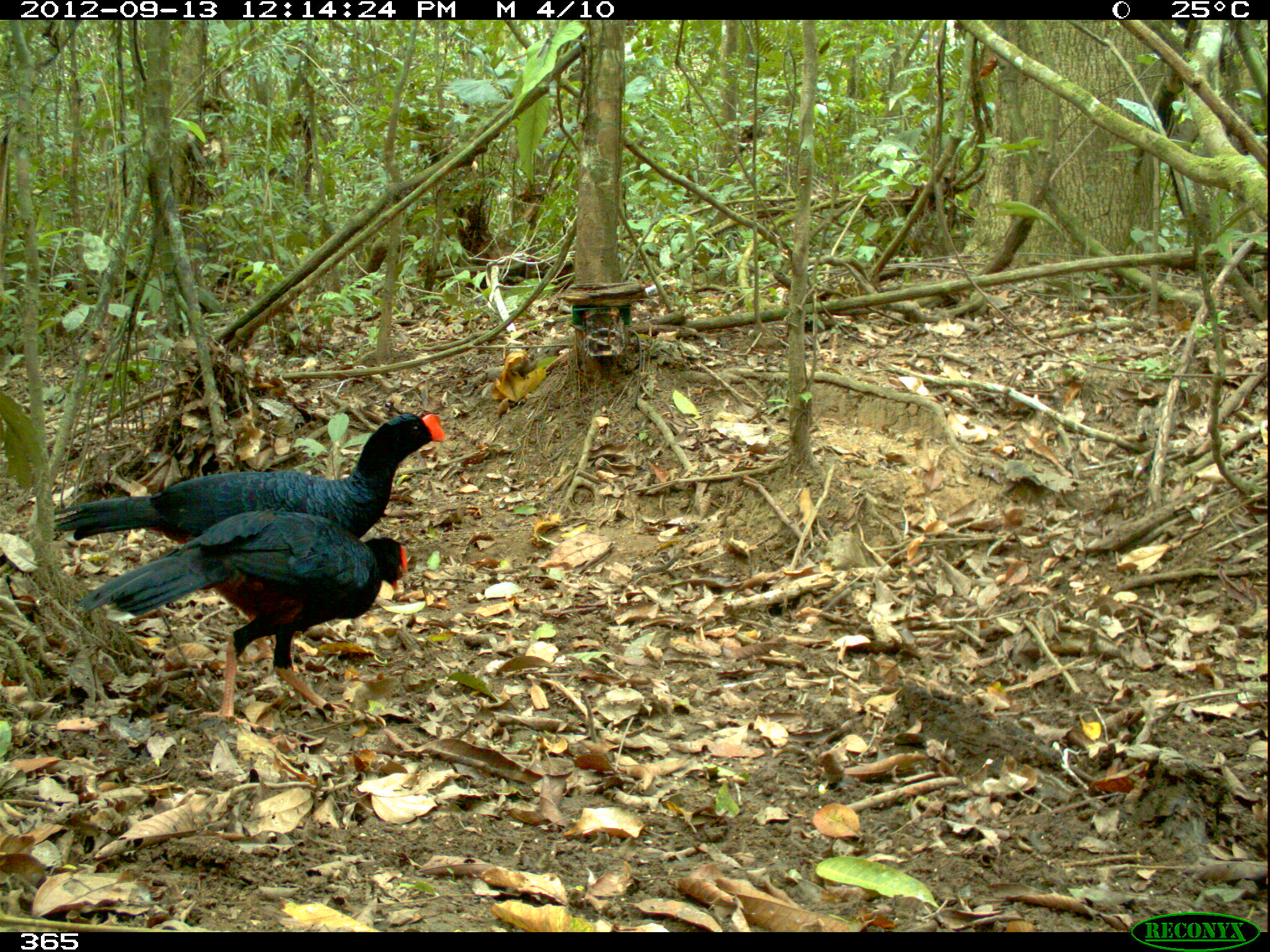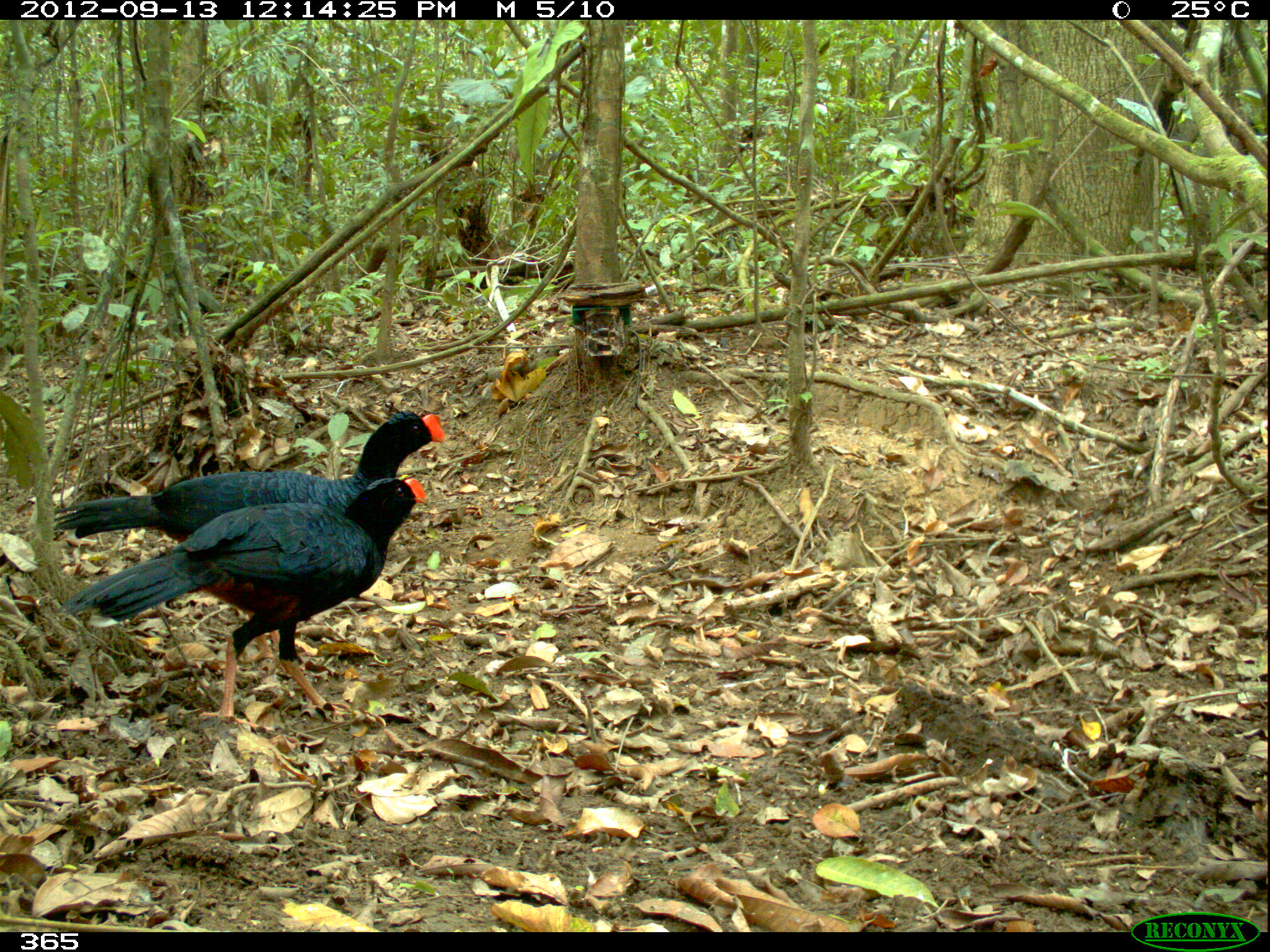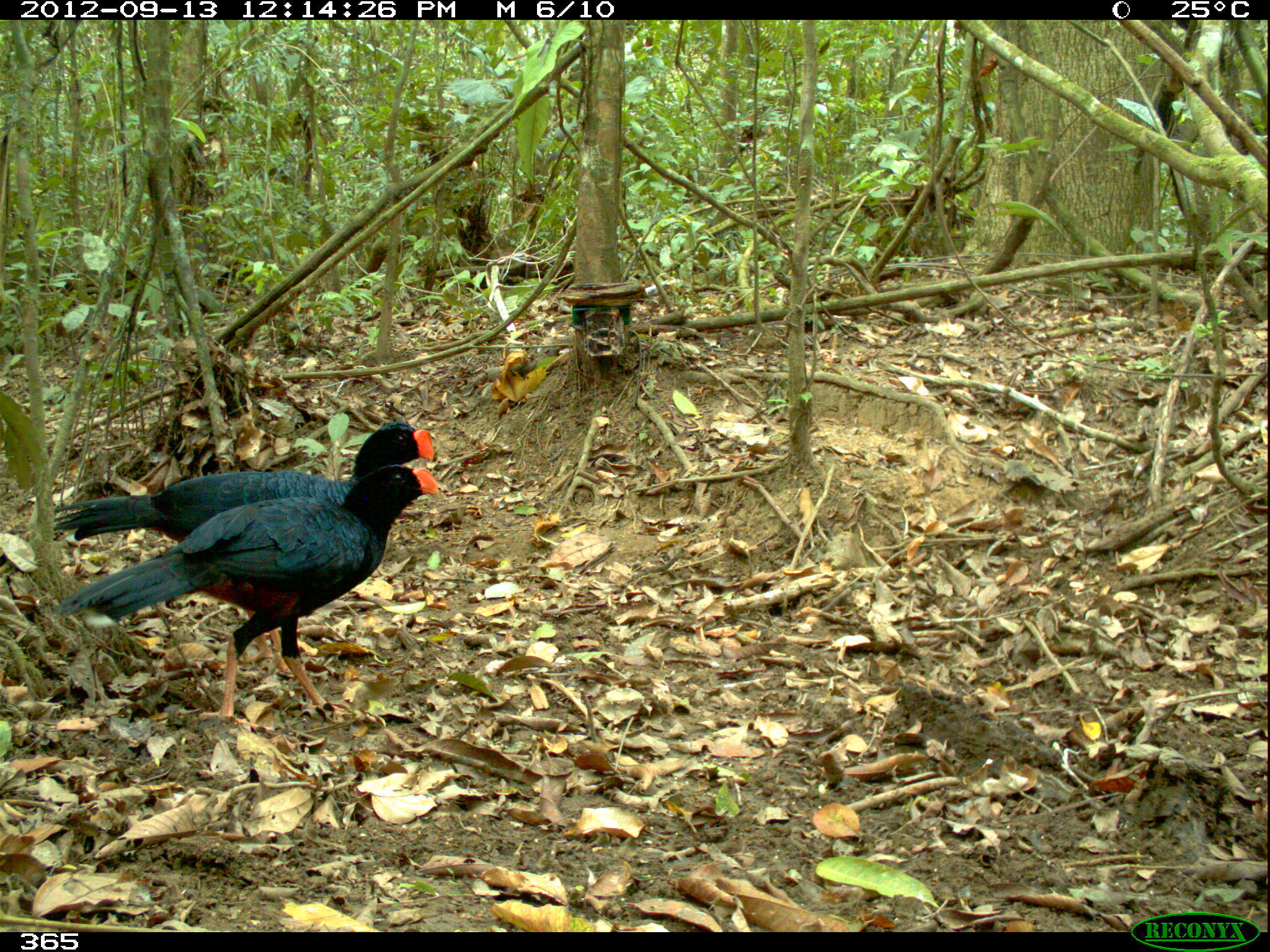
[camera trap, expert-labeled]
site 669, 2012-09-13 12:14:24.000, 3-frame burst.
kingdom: Animalia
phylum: Chordata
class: Aves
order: Galliformes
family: Cracidae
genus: Mitu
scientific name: Mitu tuberosum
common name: razor-billed curassow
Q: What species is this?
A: Mitu tuberosum (razor-billed curassow).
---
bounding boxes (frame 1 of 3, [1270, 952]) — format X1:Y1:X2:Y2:
mitu tuberosum: 50:409:446:663; 71:506:407:729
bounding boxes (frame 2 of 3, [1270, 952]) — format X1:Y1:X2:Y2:
mitu tuberosum: 50:403:445:662; 58:472:437:729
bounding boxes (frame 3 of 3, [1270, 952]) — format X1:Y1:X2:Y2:
mitu tuberosum: 50:463:437:729; 52:420:433:669